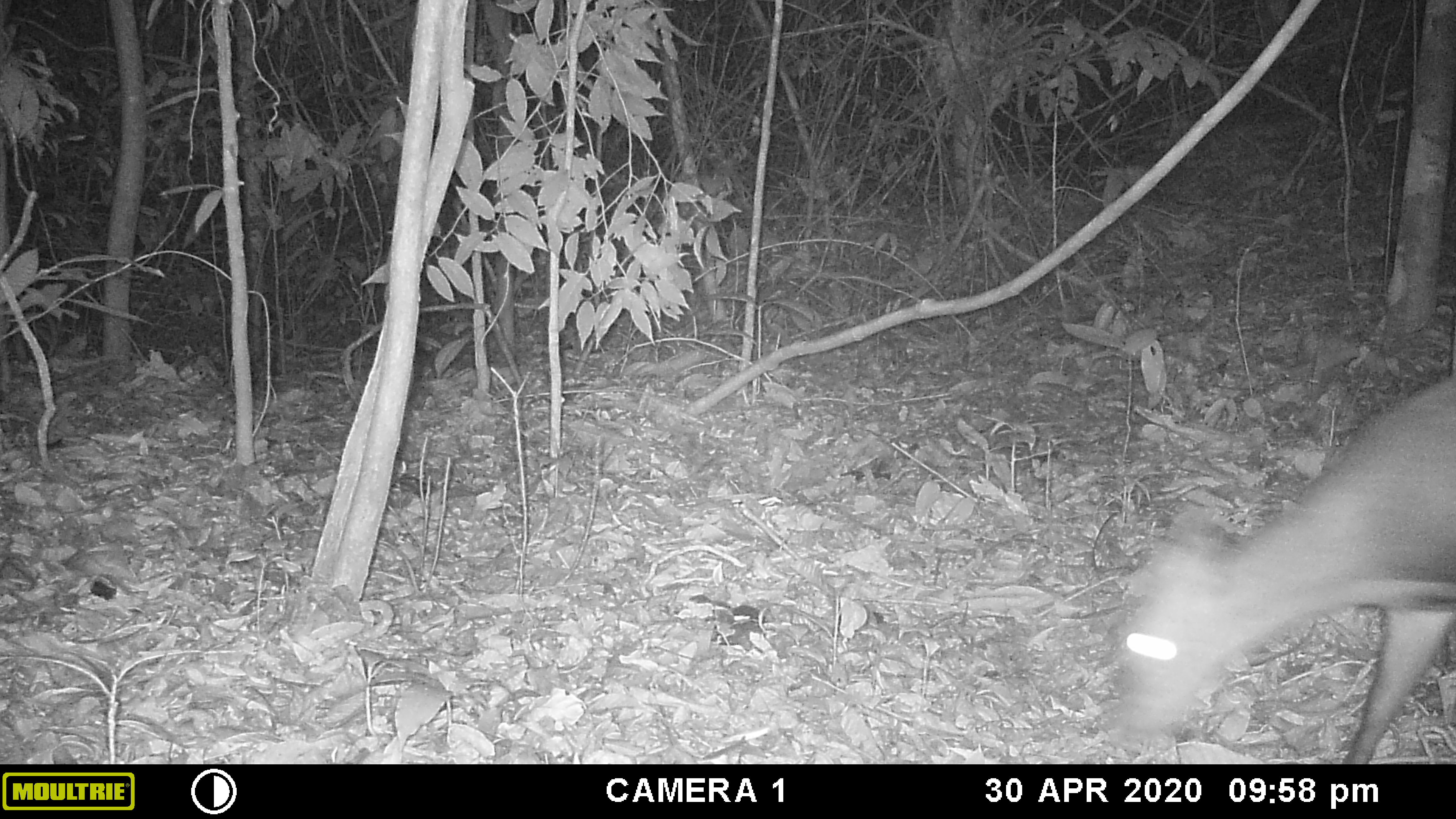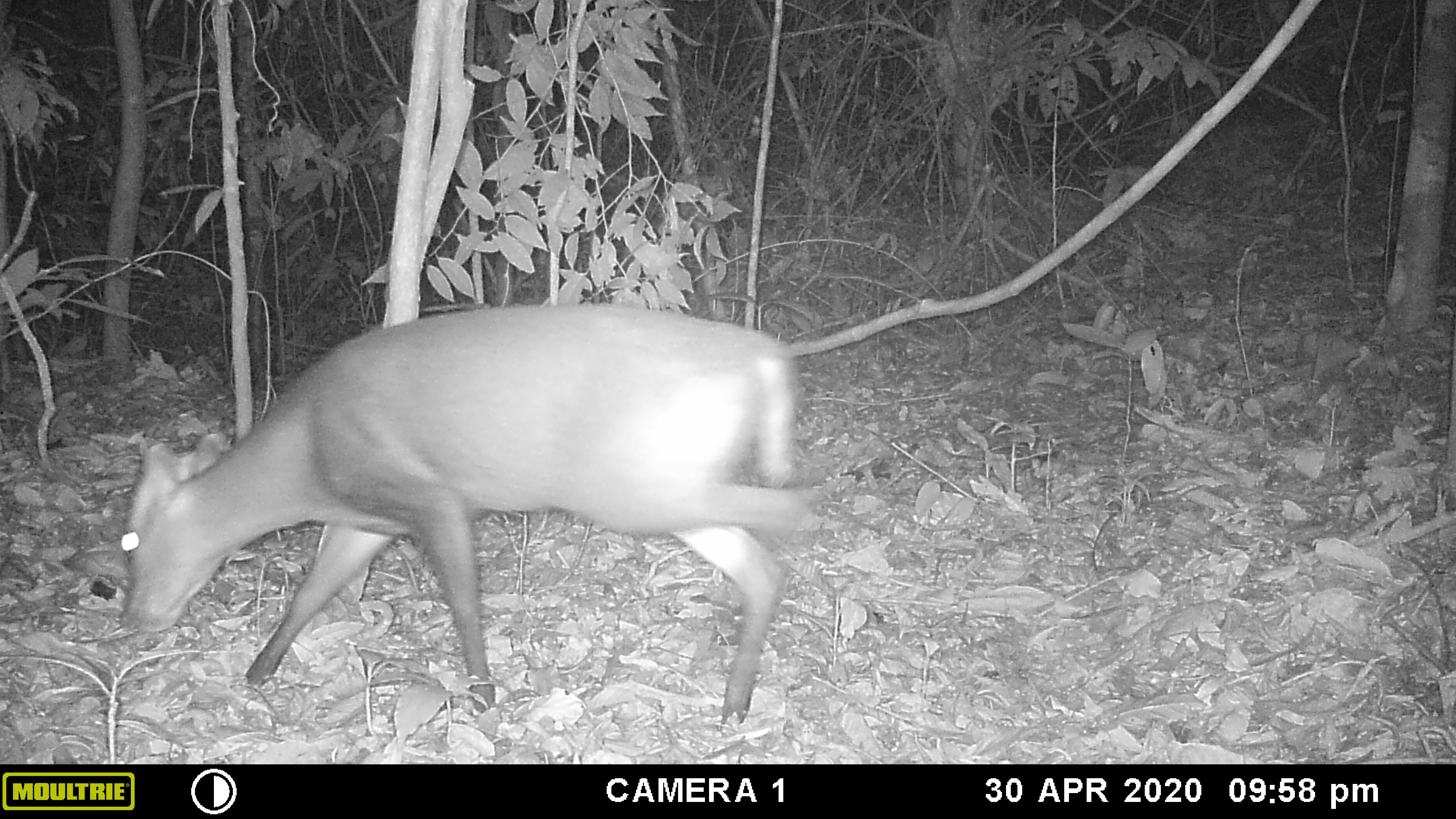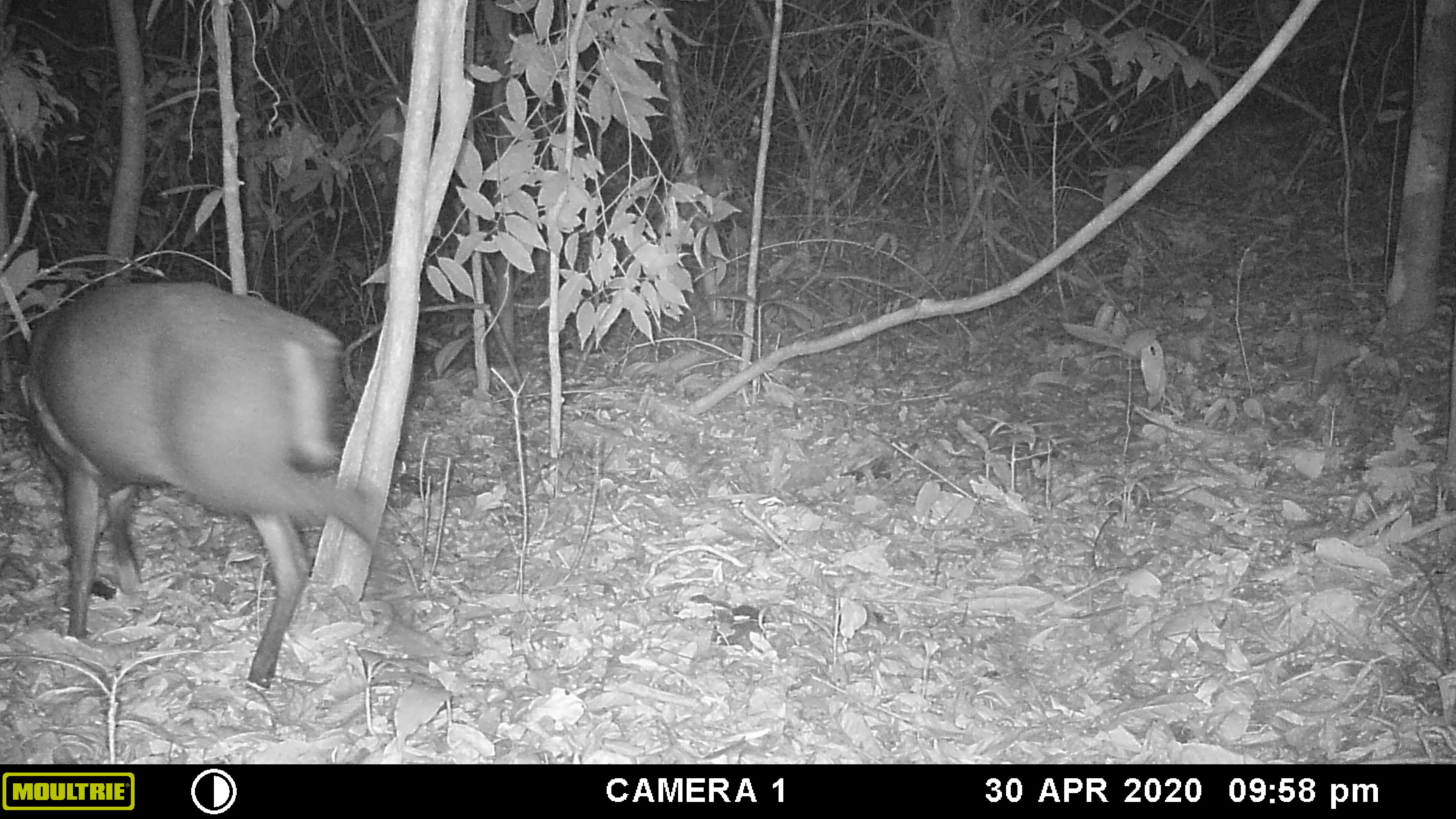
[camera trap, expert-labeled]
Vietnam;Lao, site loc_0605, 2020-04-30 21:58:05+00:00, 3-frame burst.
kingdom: Animalia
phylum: Chordata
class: Mammalia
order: Artiodactyla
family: Cervidae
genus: Muntiacus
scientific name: Muntiacus rooseveltorum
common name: roosevelt's muntjac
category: roosevelts muntjac group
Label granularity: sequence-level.